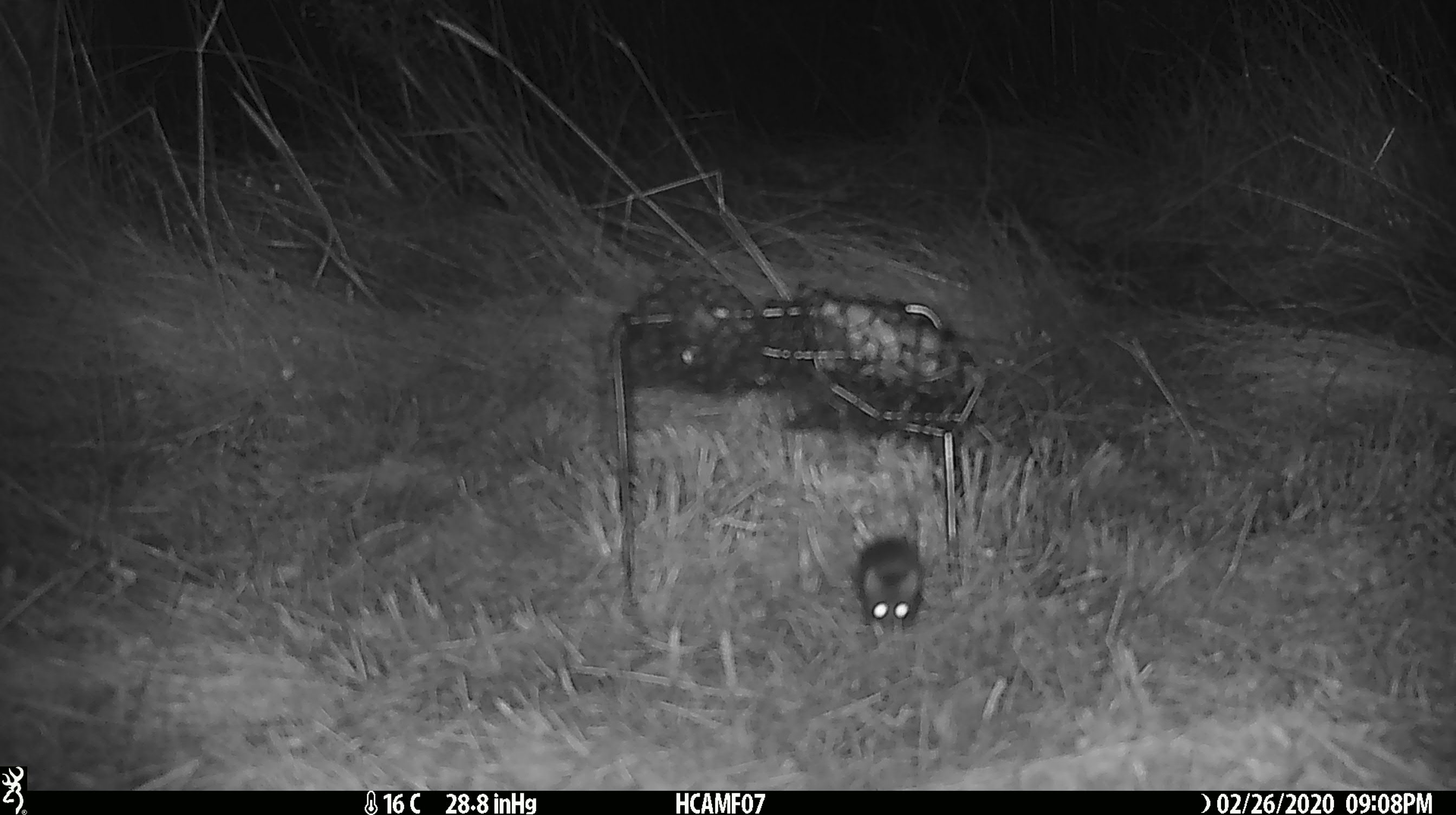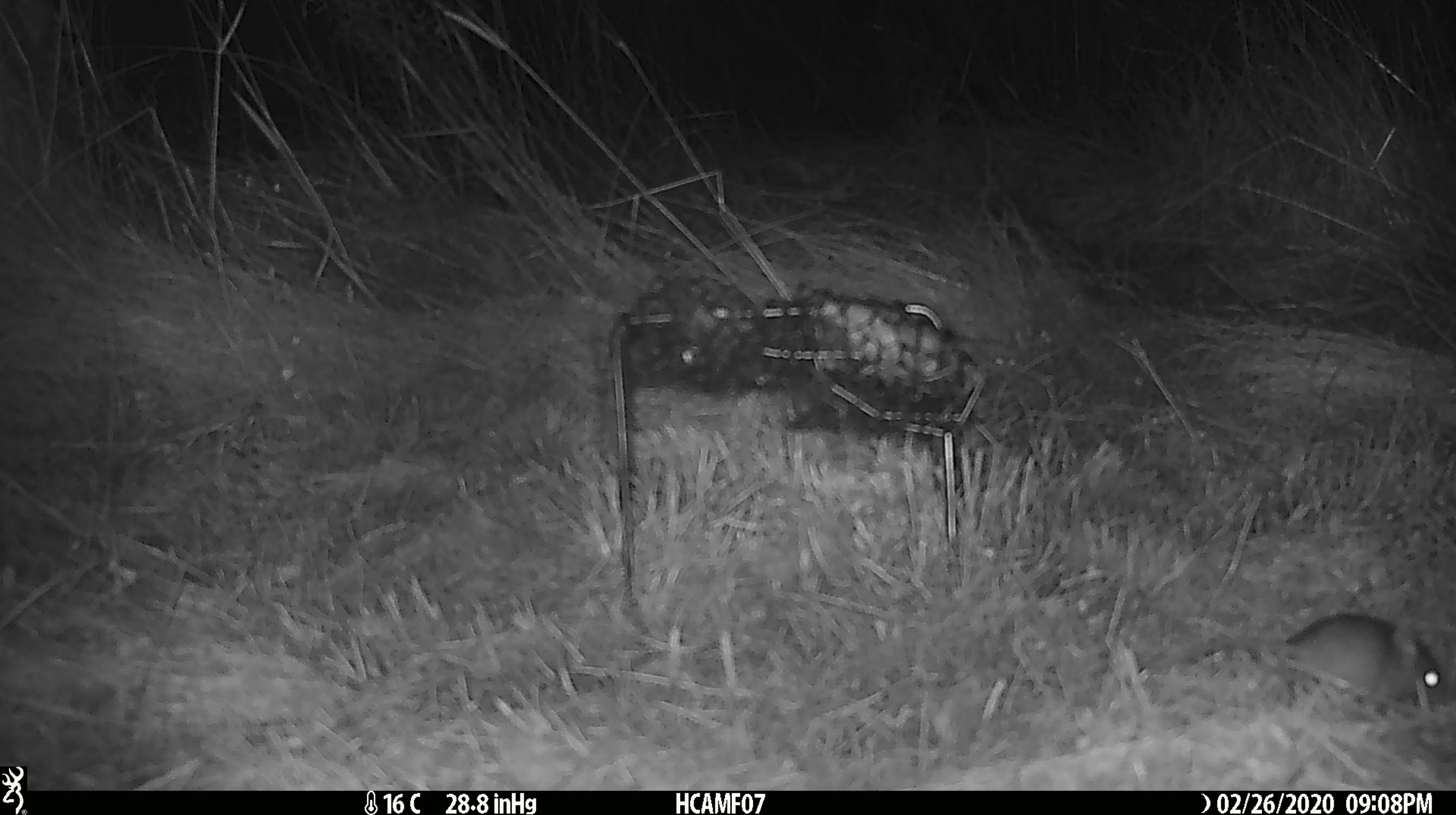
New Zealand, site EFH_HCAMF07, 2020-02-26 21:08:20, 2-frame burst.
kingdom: Animalia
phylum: Chordata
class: Mammalia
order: Rodentia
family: Muridae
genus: Mus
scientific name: Mus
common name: mouse